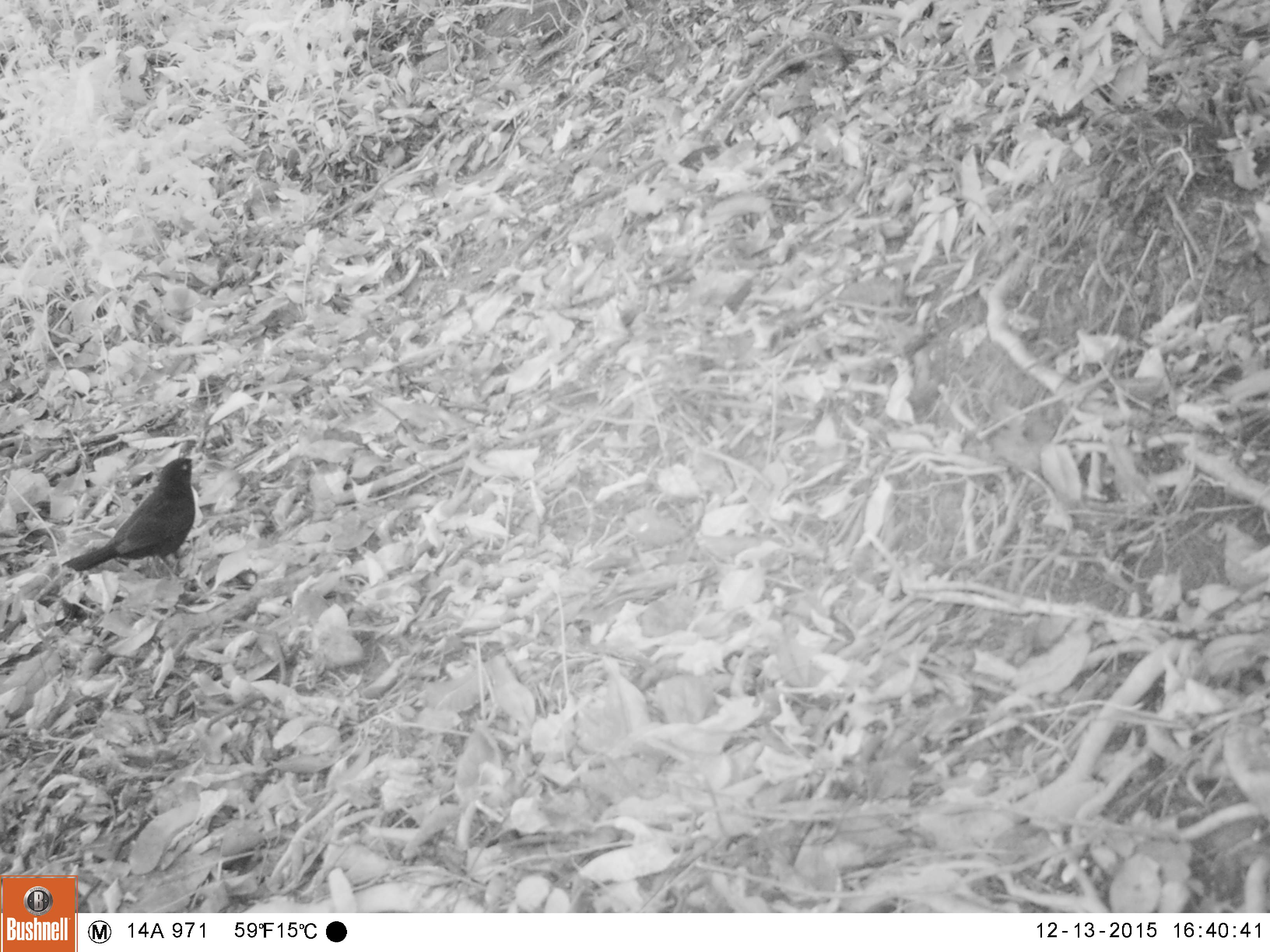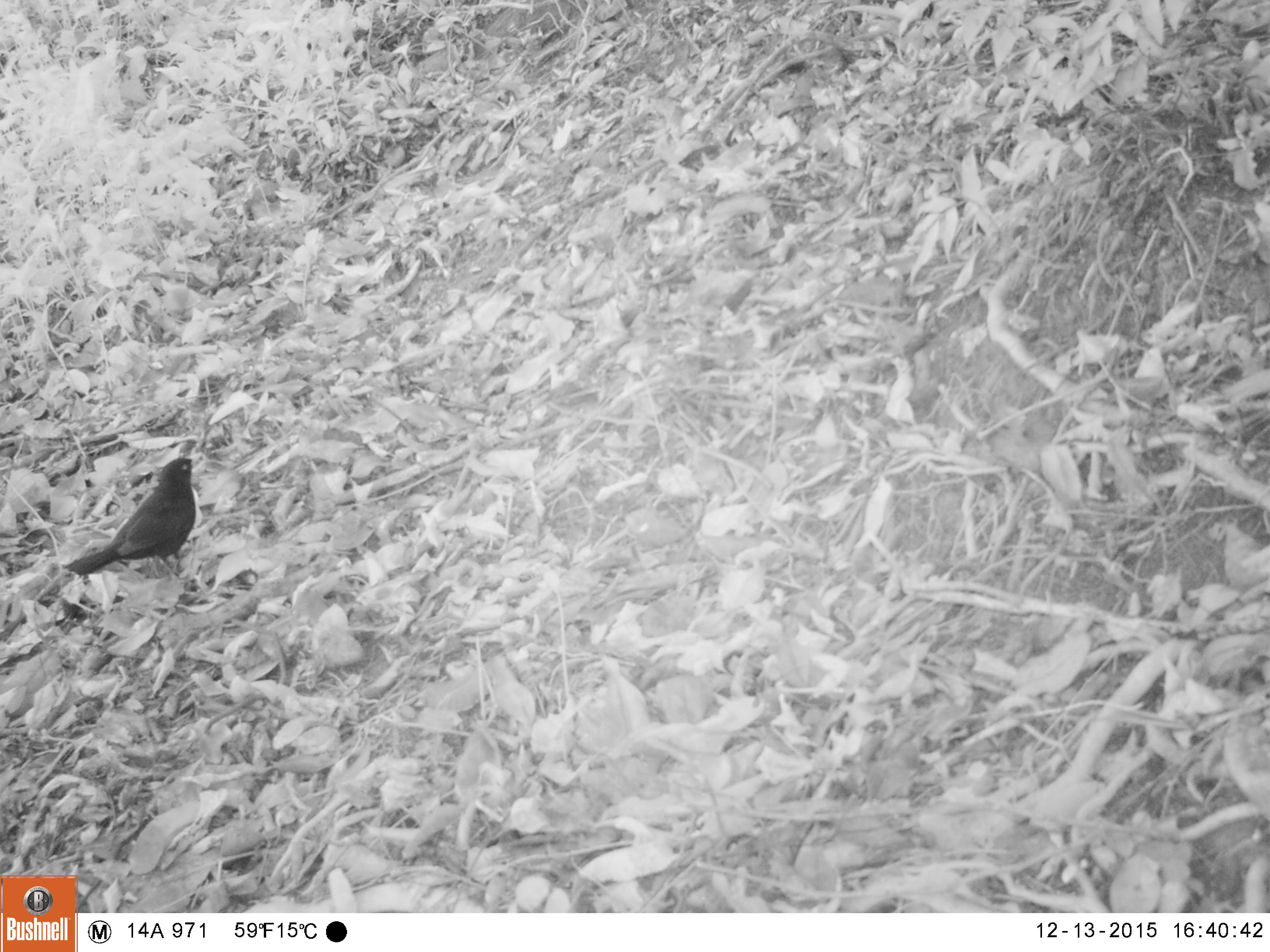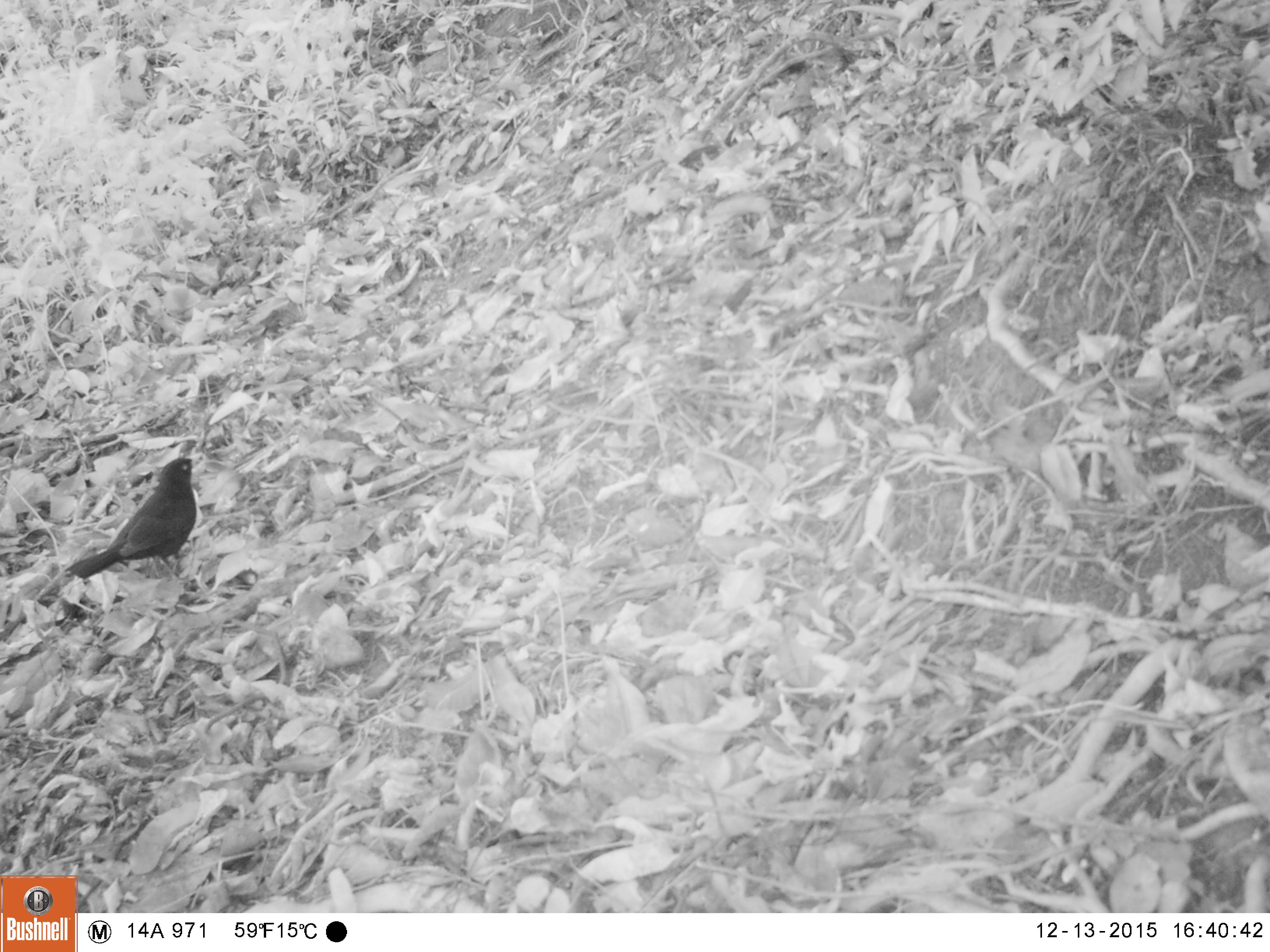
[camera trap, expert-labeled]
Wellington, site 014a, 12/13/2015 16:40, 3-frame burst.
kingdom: Animalia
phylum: Chordata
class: Aves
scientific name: Aves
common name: bird